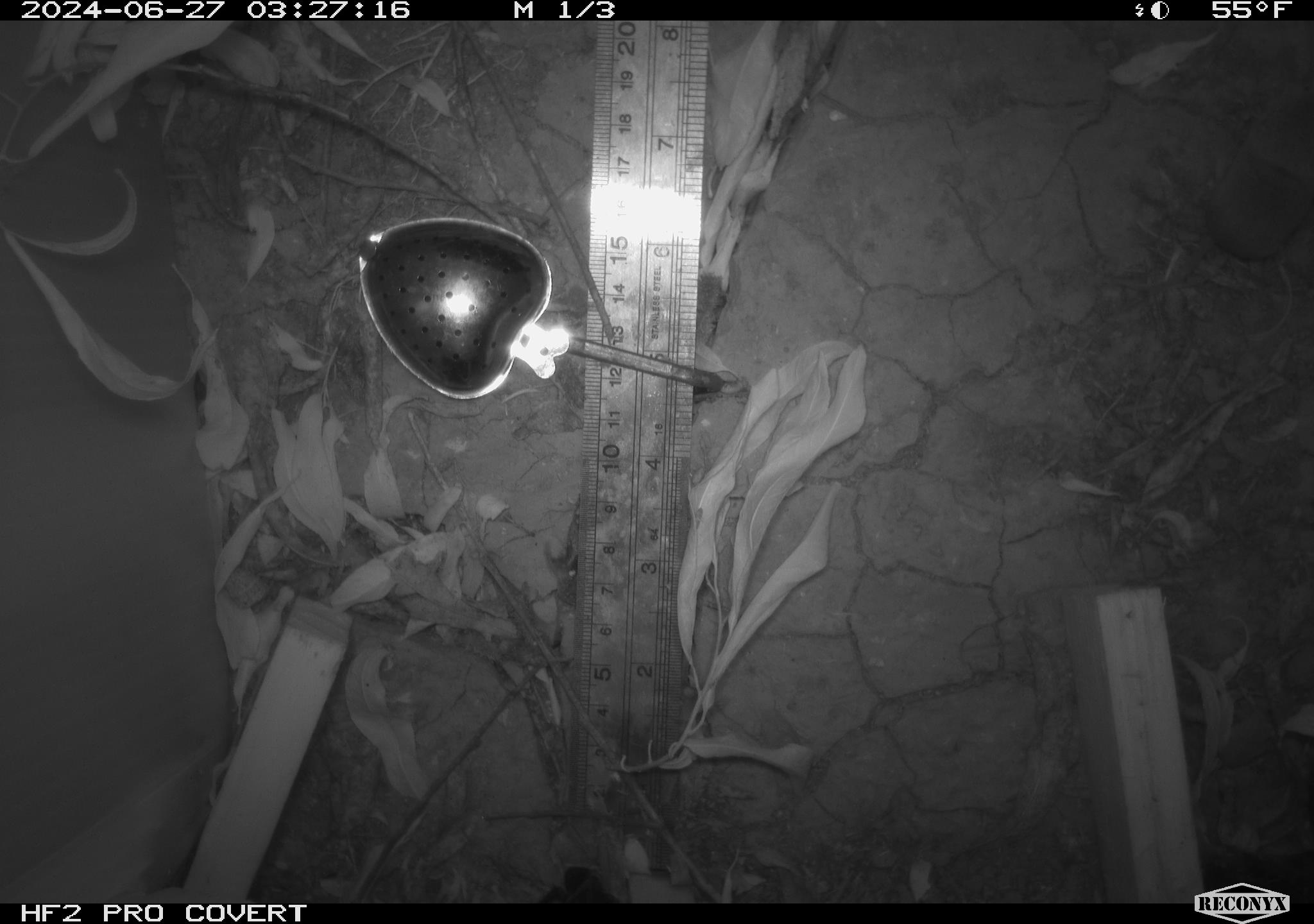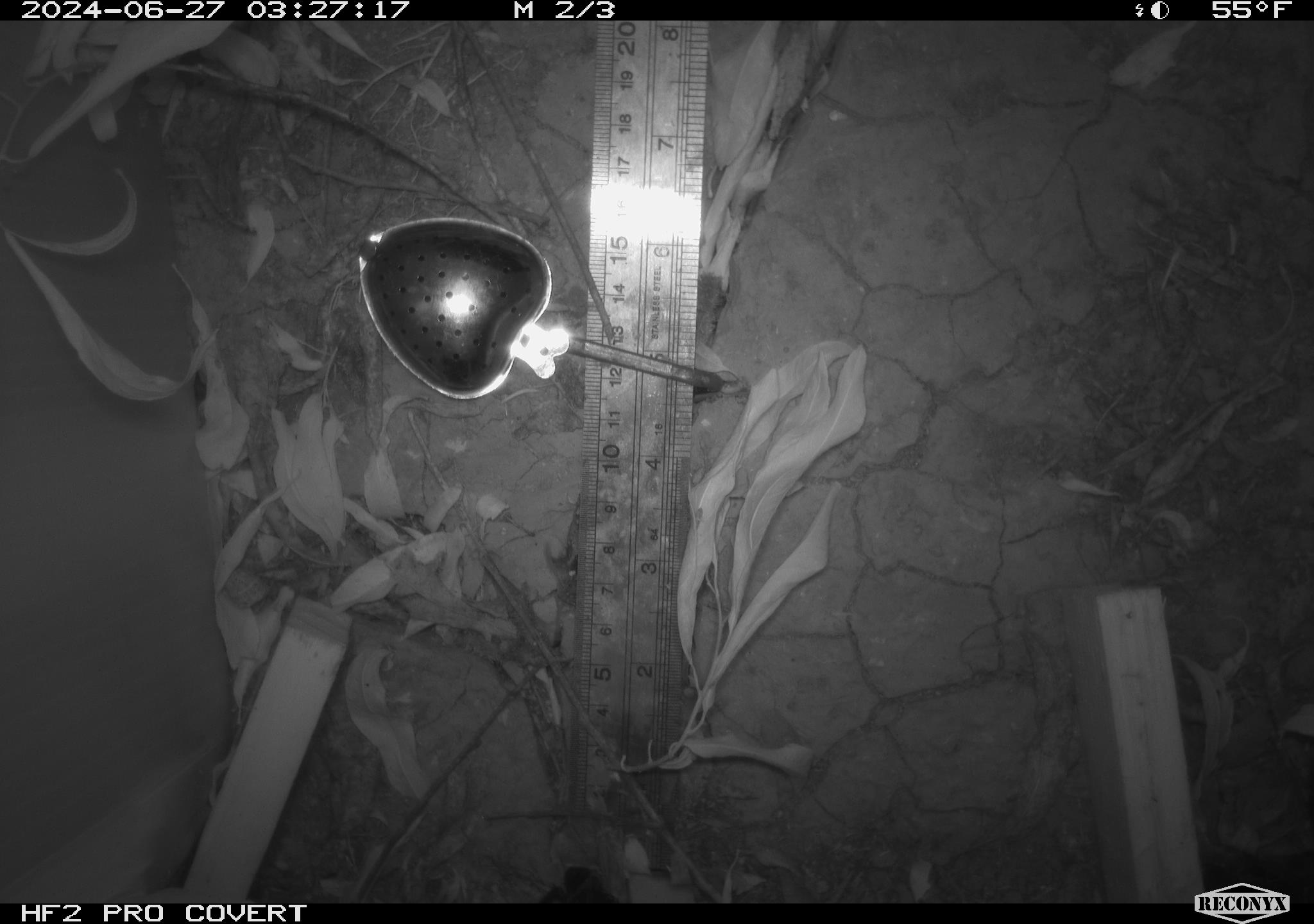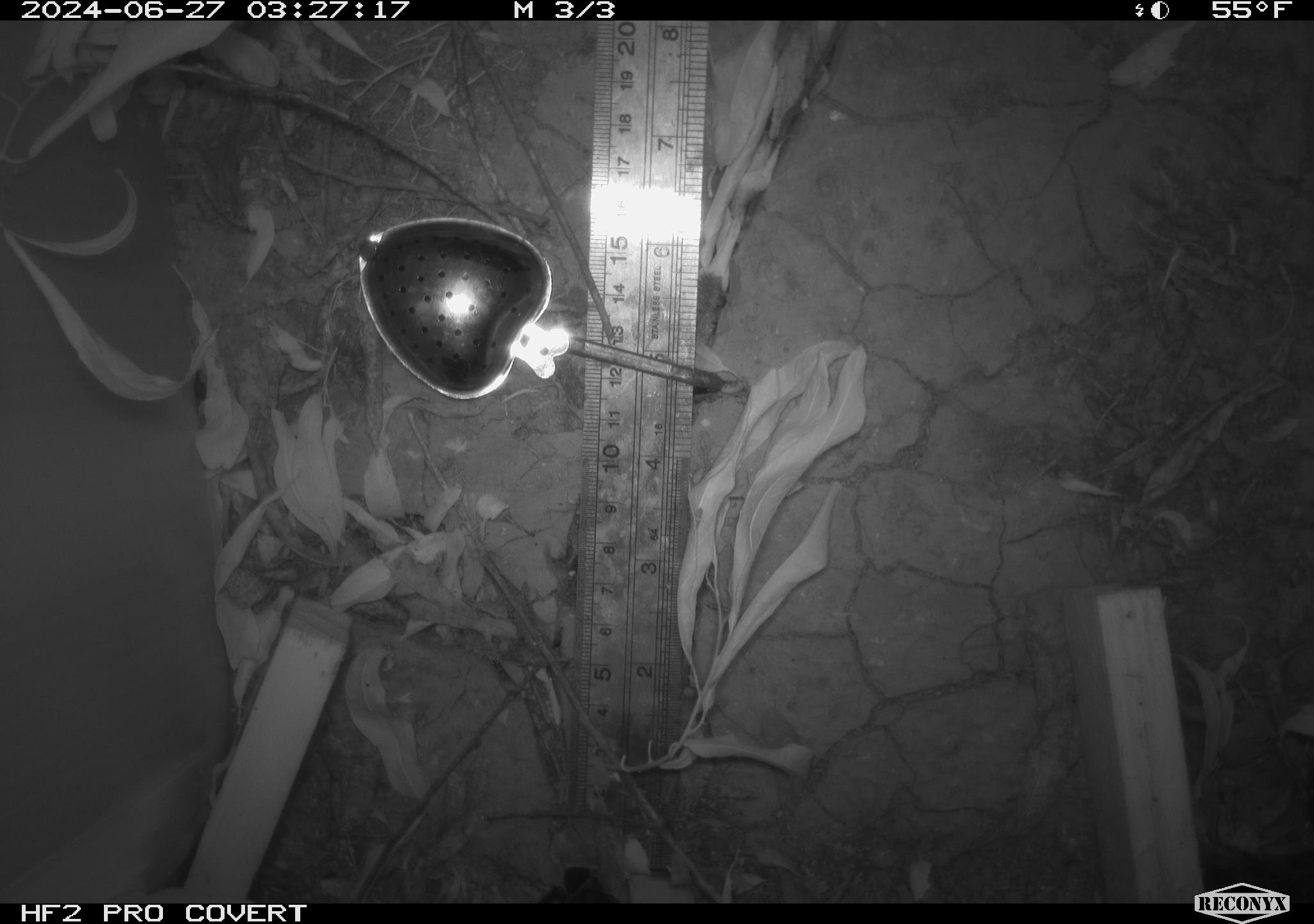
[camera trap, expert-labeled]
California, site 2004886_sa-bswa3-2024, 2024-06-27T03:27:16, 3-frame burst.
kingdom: Animalia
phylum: Chordata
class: Mammalia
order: Rodentia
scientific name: Rodentia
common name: mouse species